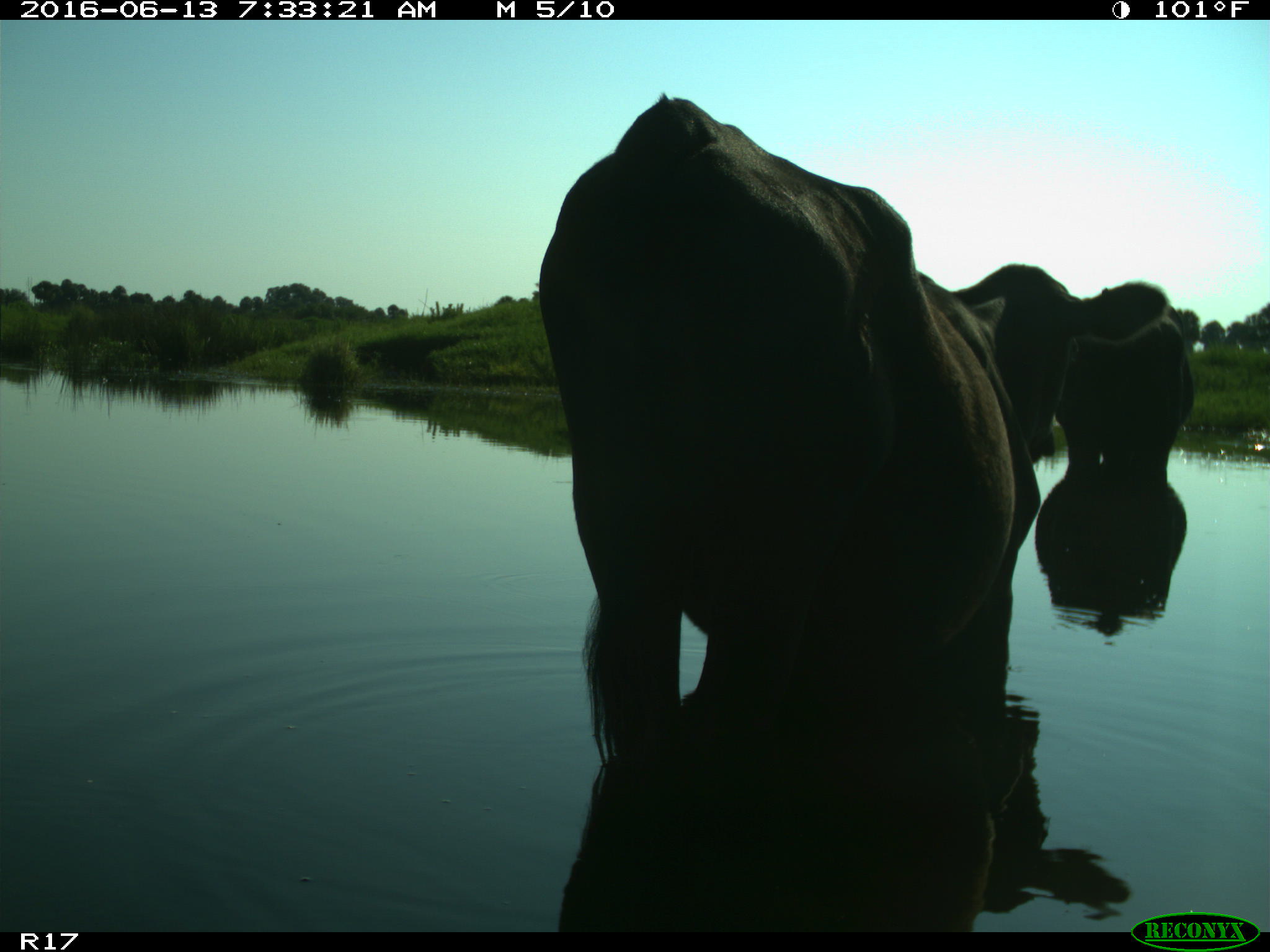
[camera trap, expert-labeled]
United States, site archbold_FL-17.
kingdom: Animalia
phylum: Chordata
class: Mammalia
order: Artiodactyla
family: Bovidae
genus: Bos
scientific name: Bos taurus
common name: domestic cow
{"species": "Bos taurus (domestic cow)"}